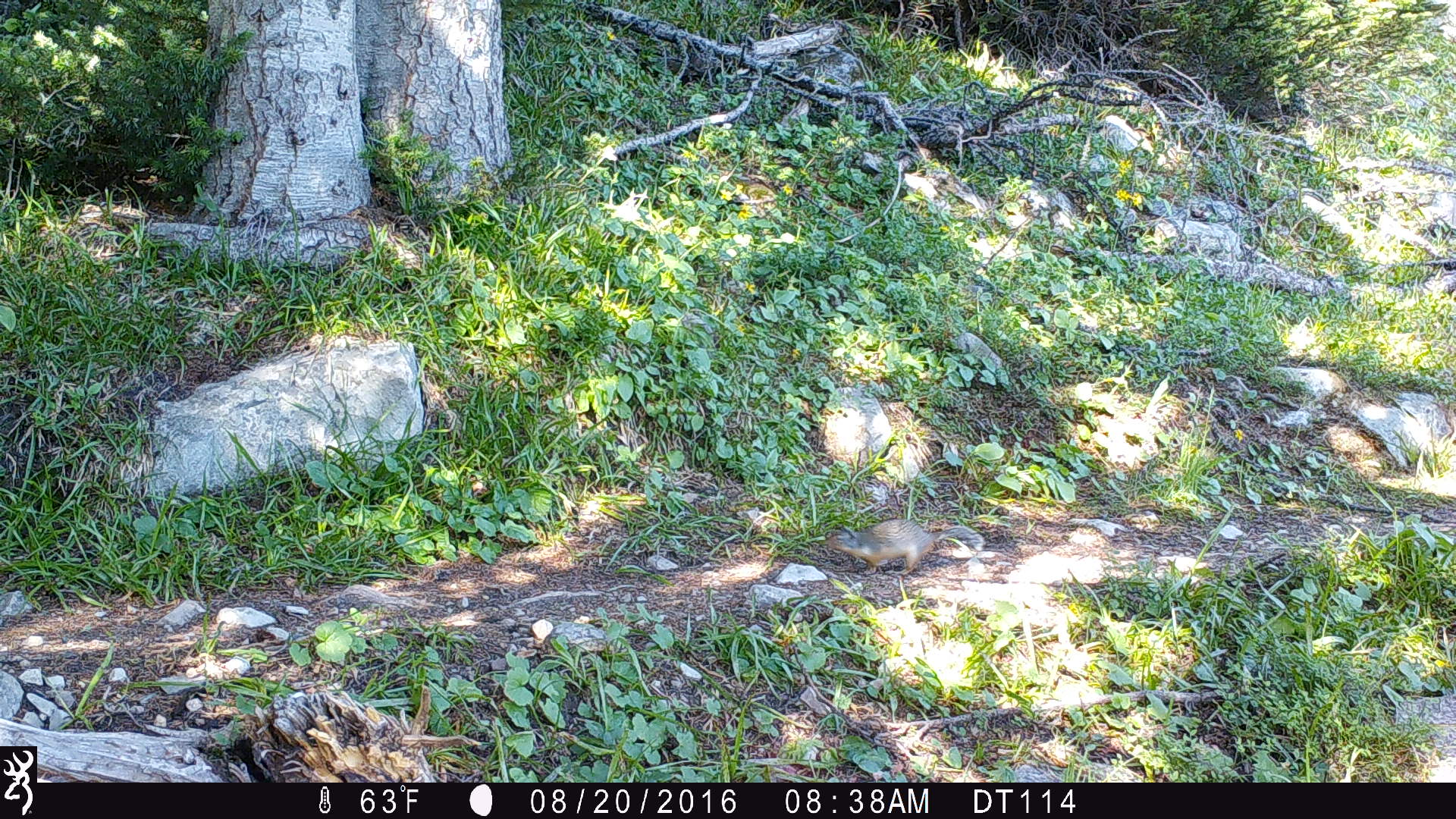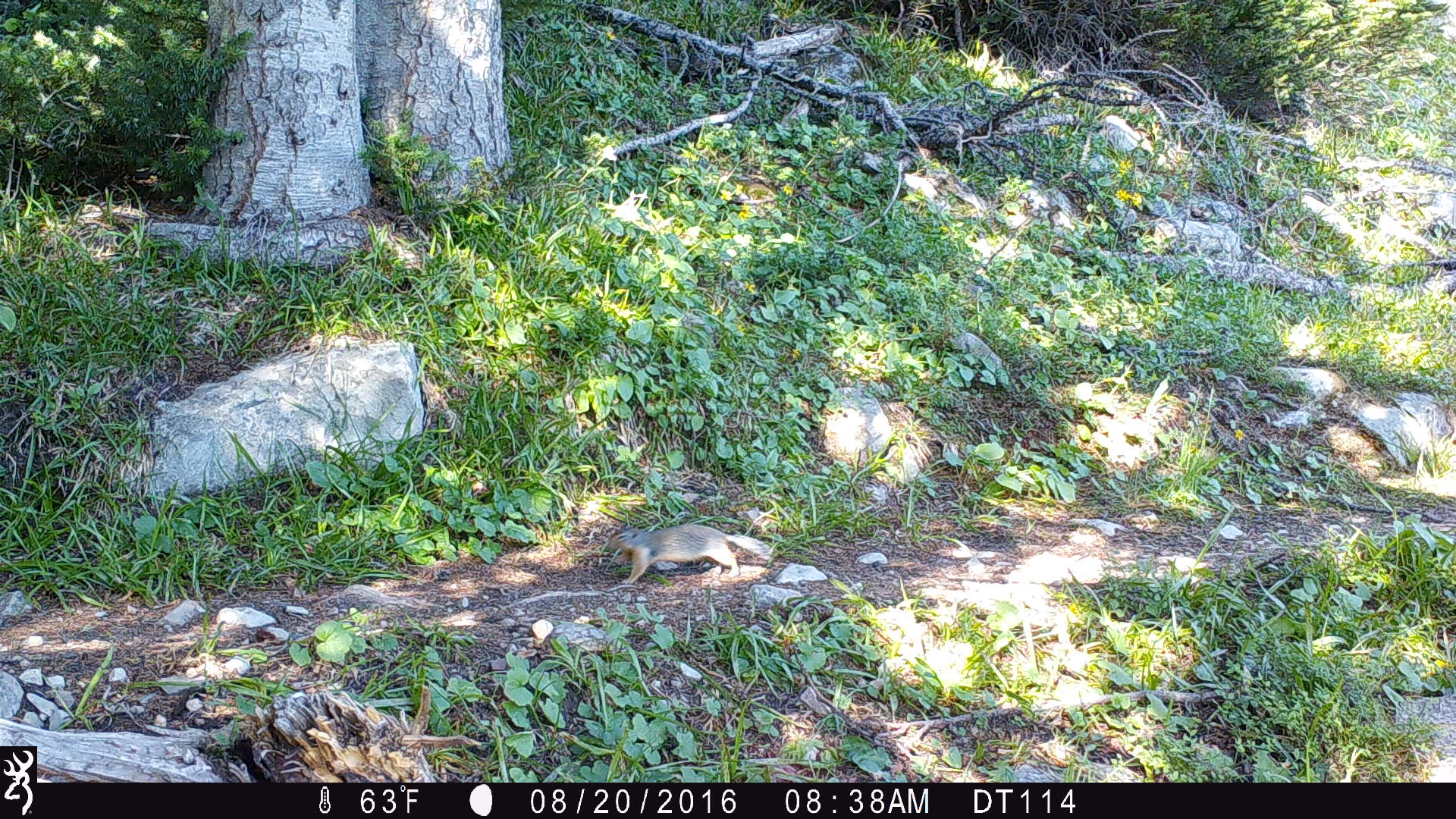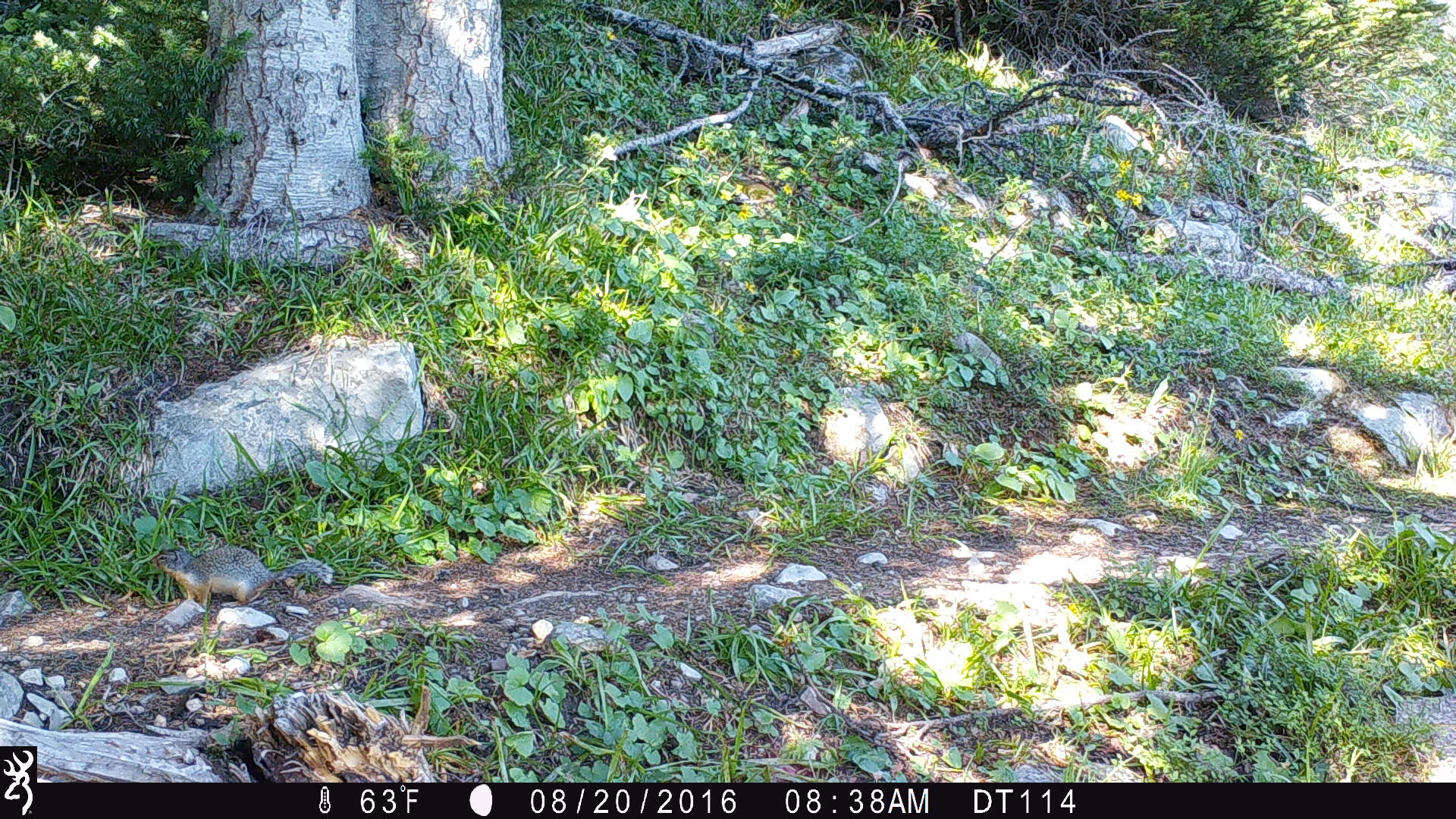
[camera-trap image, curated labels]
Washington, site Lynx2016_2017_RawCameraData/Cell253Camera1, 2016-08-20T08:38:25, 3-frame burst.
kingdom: Animalia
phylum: Chordata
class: Mammalia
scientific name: Mammalia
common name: small mammal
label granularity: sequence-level